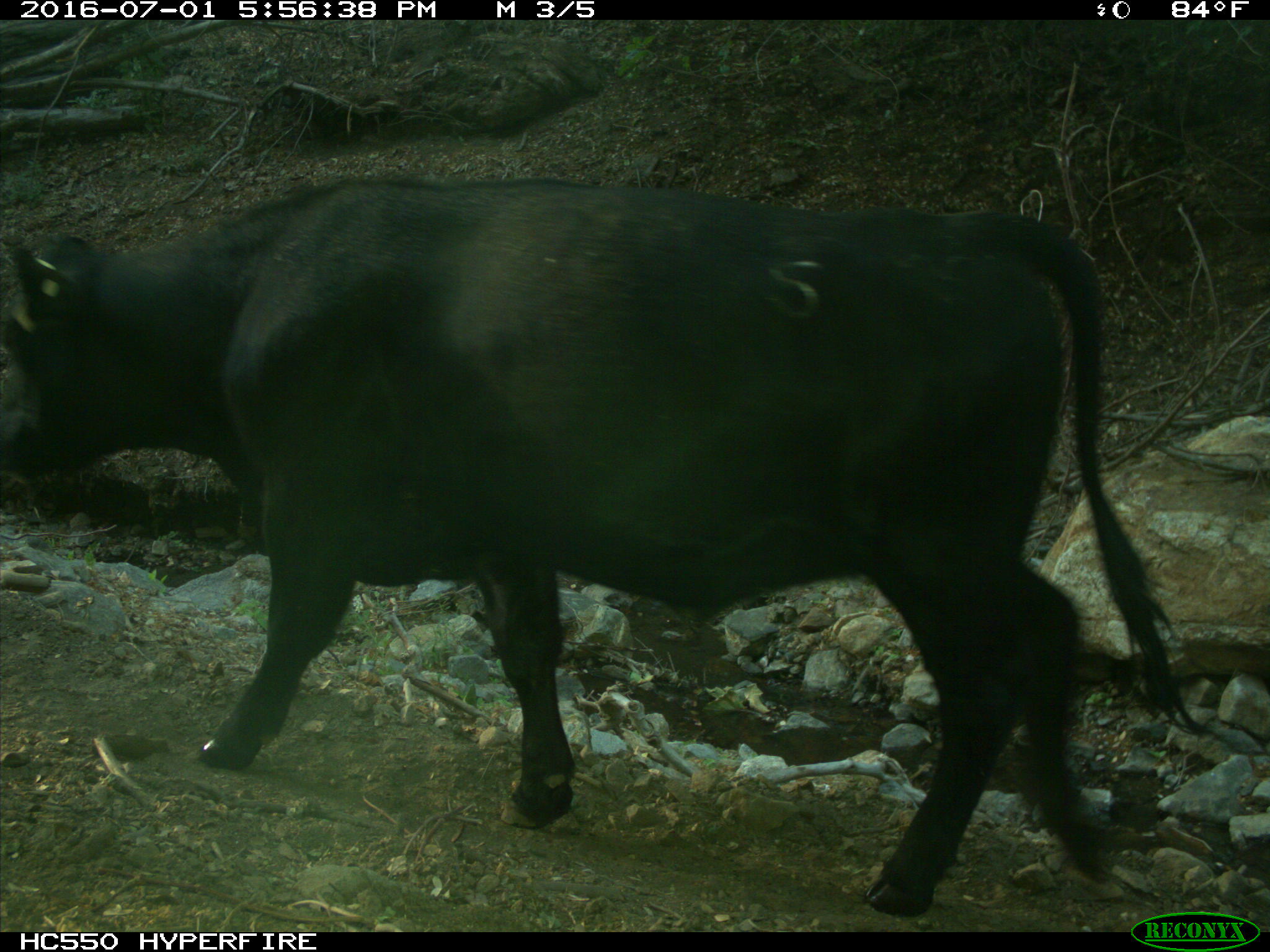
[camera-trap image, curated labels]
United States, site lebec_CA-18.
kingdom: Animalia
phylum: Chordata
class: Mammalia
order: Artiodactyla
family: Bovidae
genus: Bos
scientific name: Bos taurus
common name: domestic cow